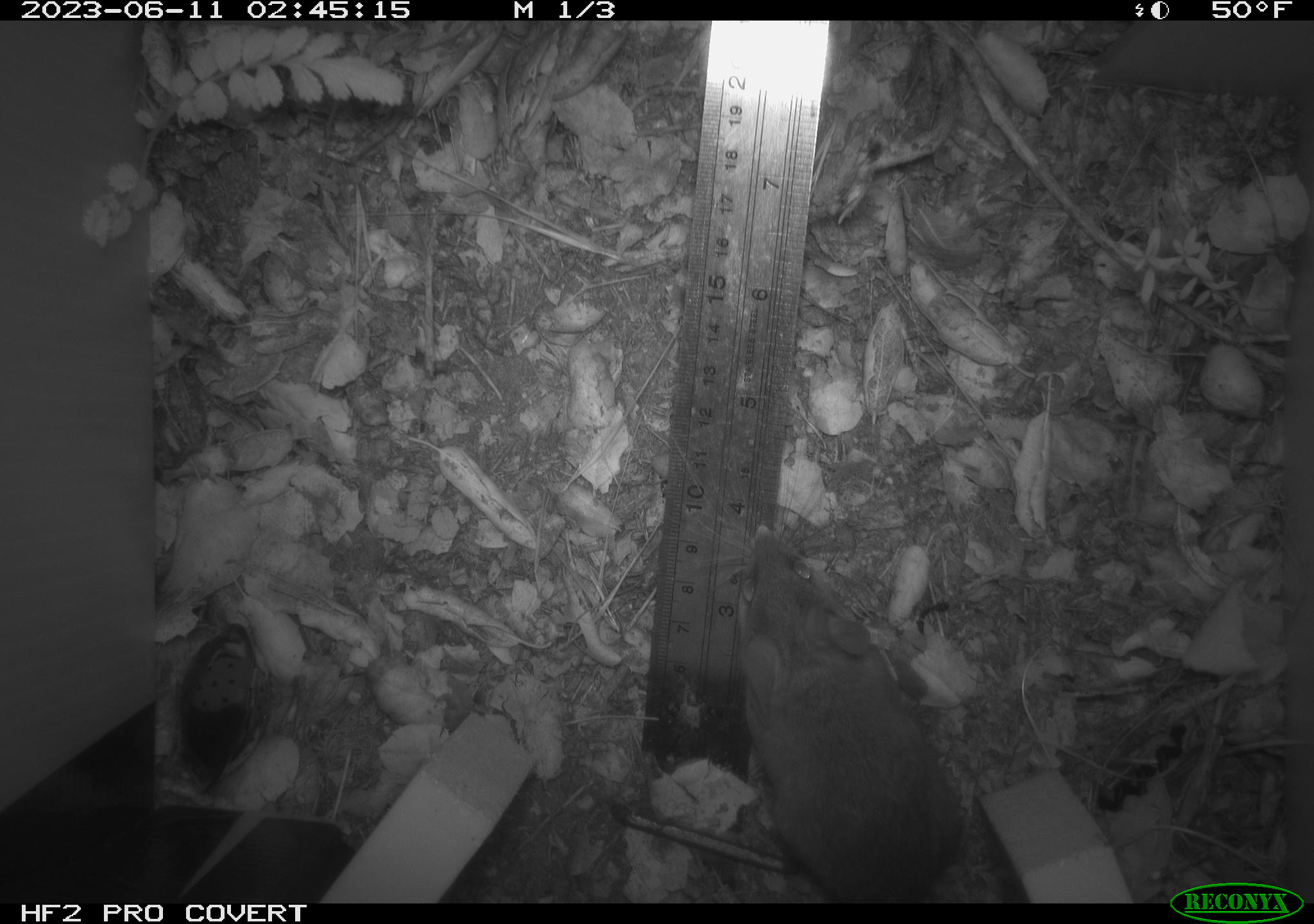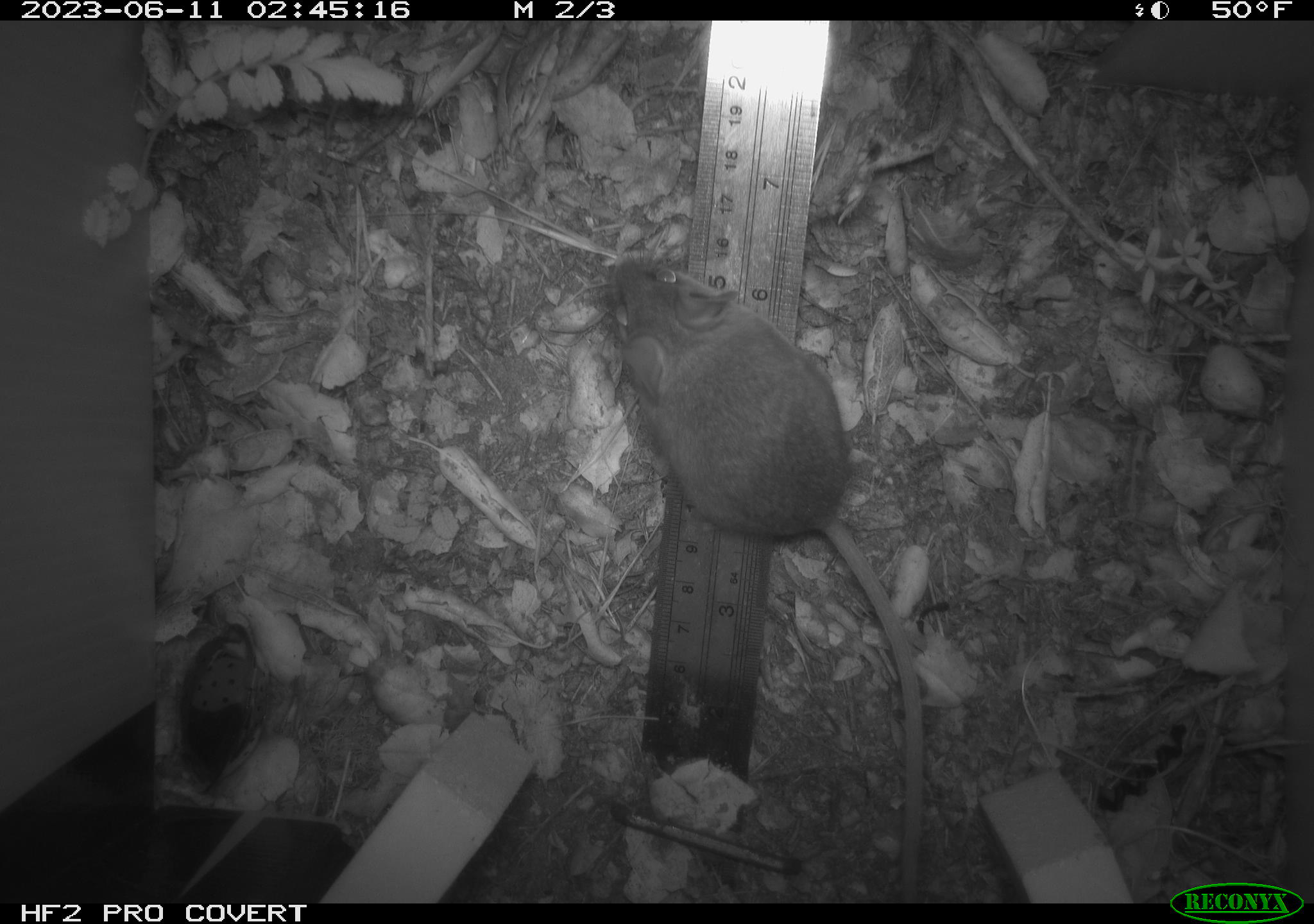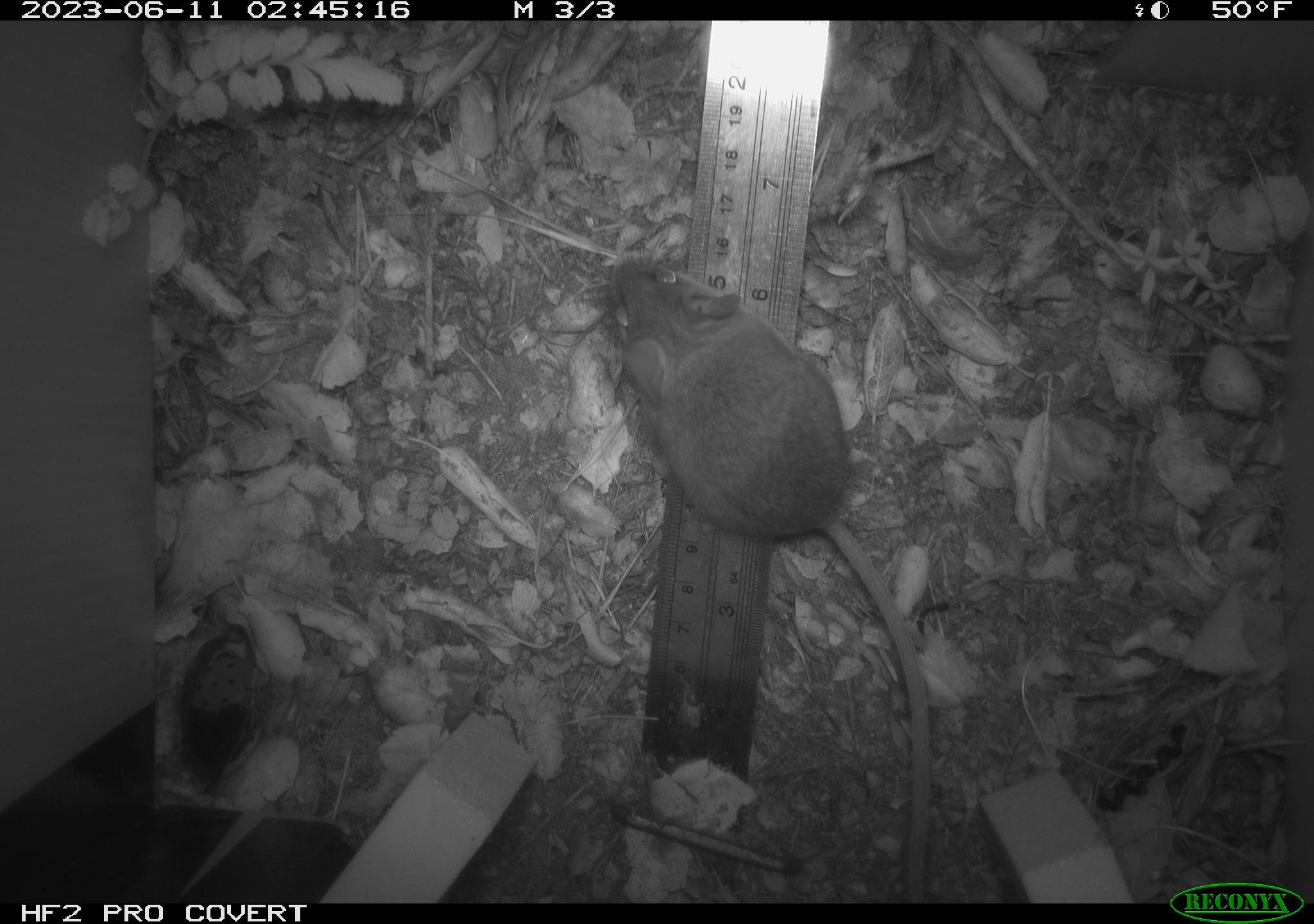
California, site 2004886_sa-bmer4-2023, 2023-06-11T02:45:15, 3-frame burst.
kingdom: Animalia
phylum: Chordata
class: Mammalia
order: Rodentia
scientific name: Rodentia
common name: mouse species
Mouse species (Rodentia).